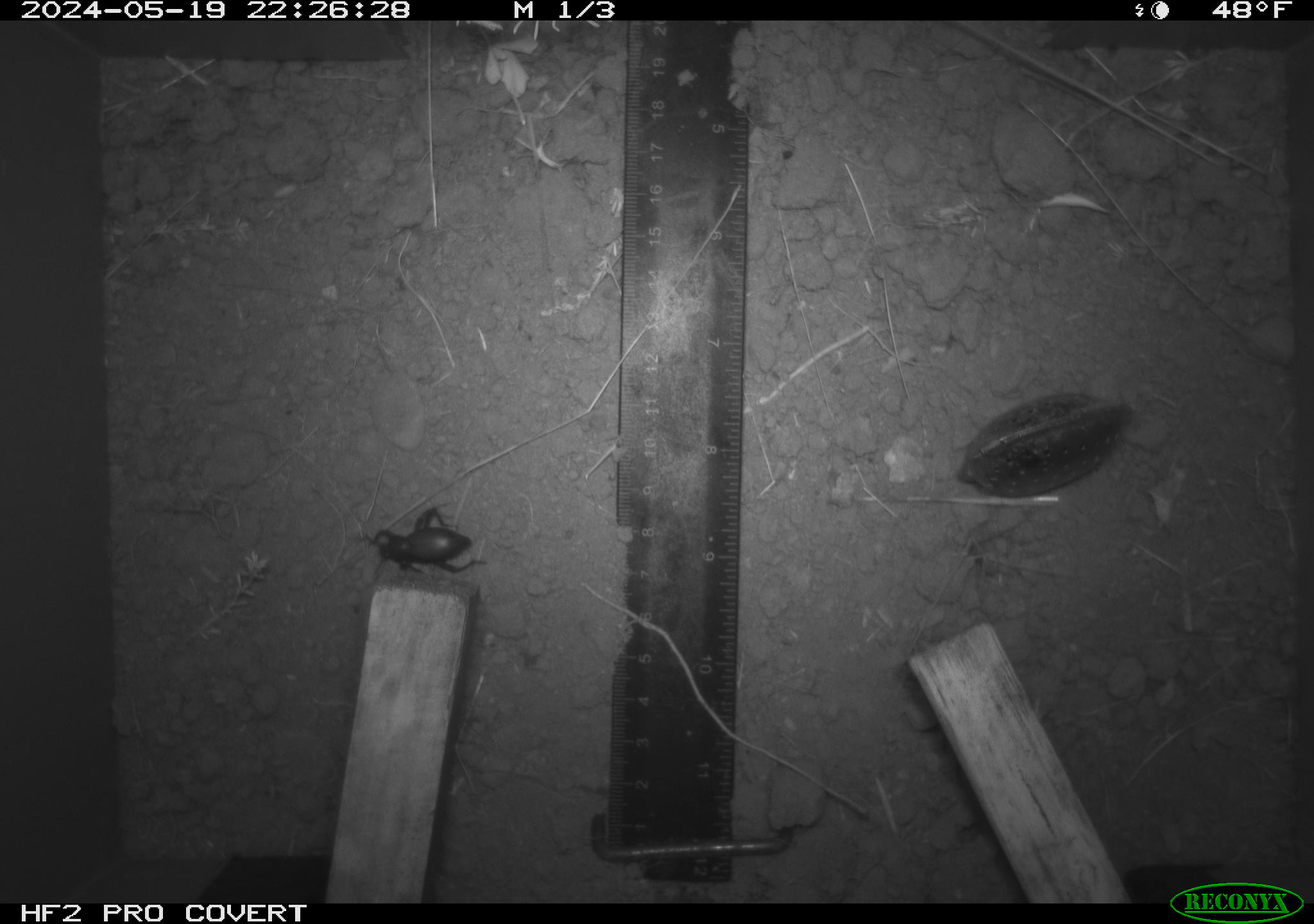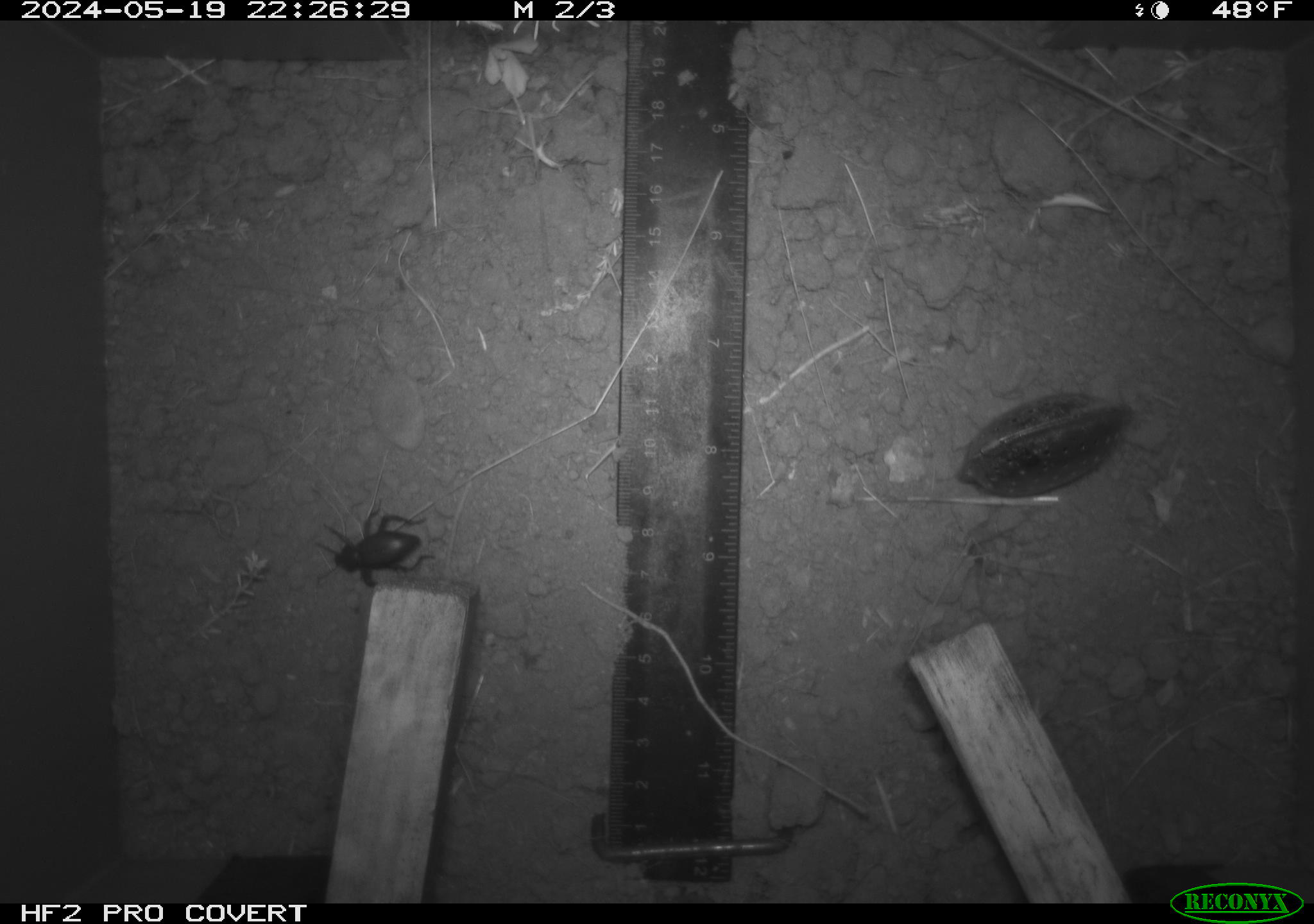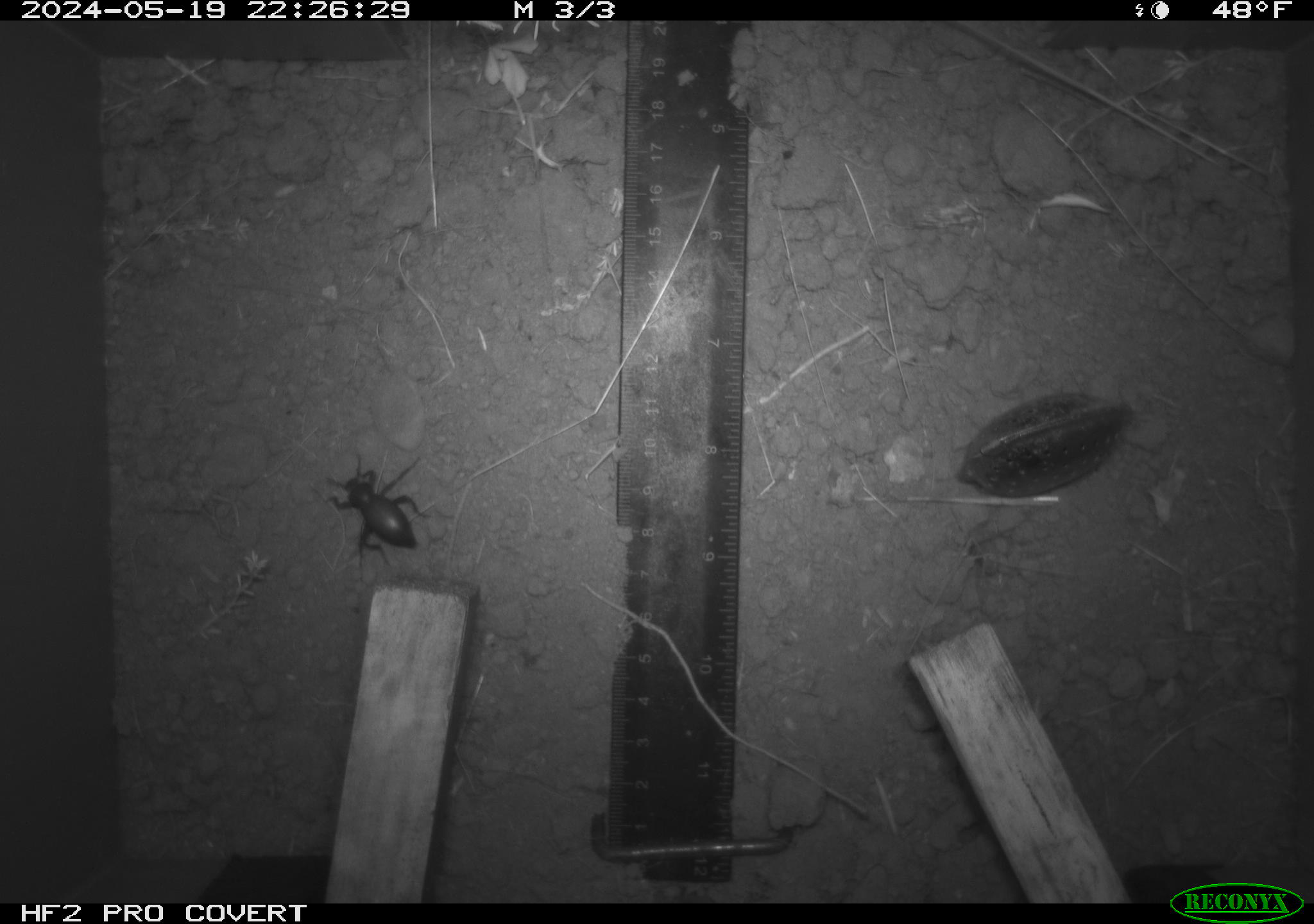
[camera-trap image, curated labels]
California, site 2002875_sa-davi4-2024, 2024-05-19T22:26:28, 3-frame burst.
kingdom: Animalia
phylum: Arthropoda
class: Insecta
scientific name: Insecta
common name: insect